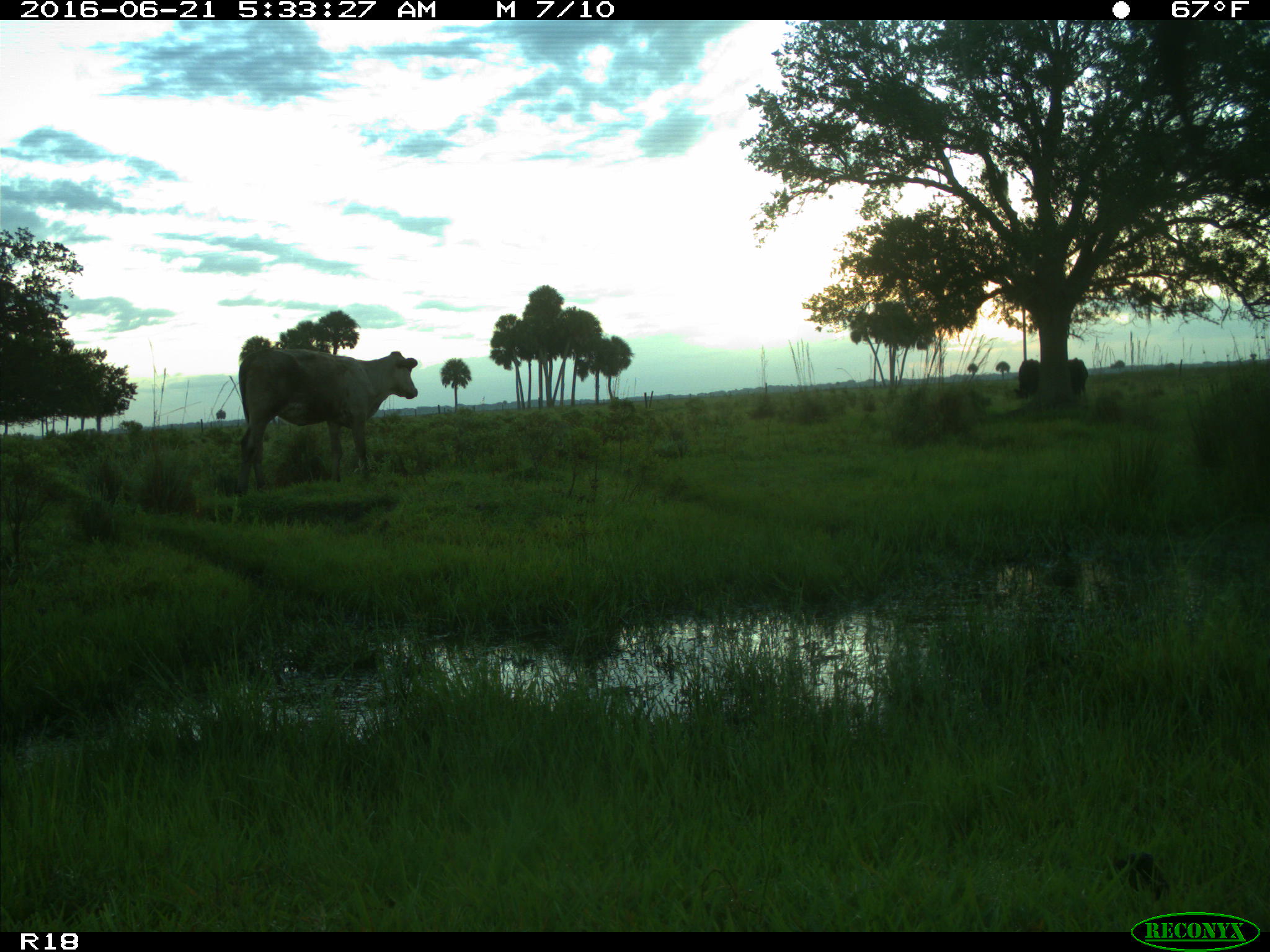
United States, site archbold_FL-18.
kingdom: Animalia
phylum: Chordata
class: Mammalia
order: Artiodactyla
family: Bovidae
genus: Bos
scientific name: Bos taurus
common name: domestic cow